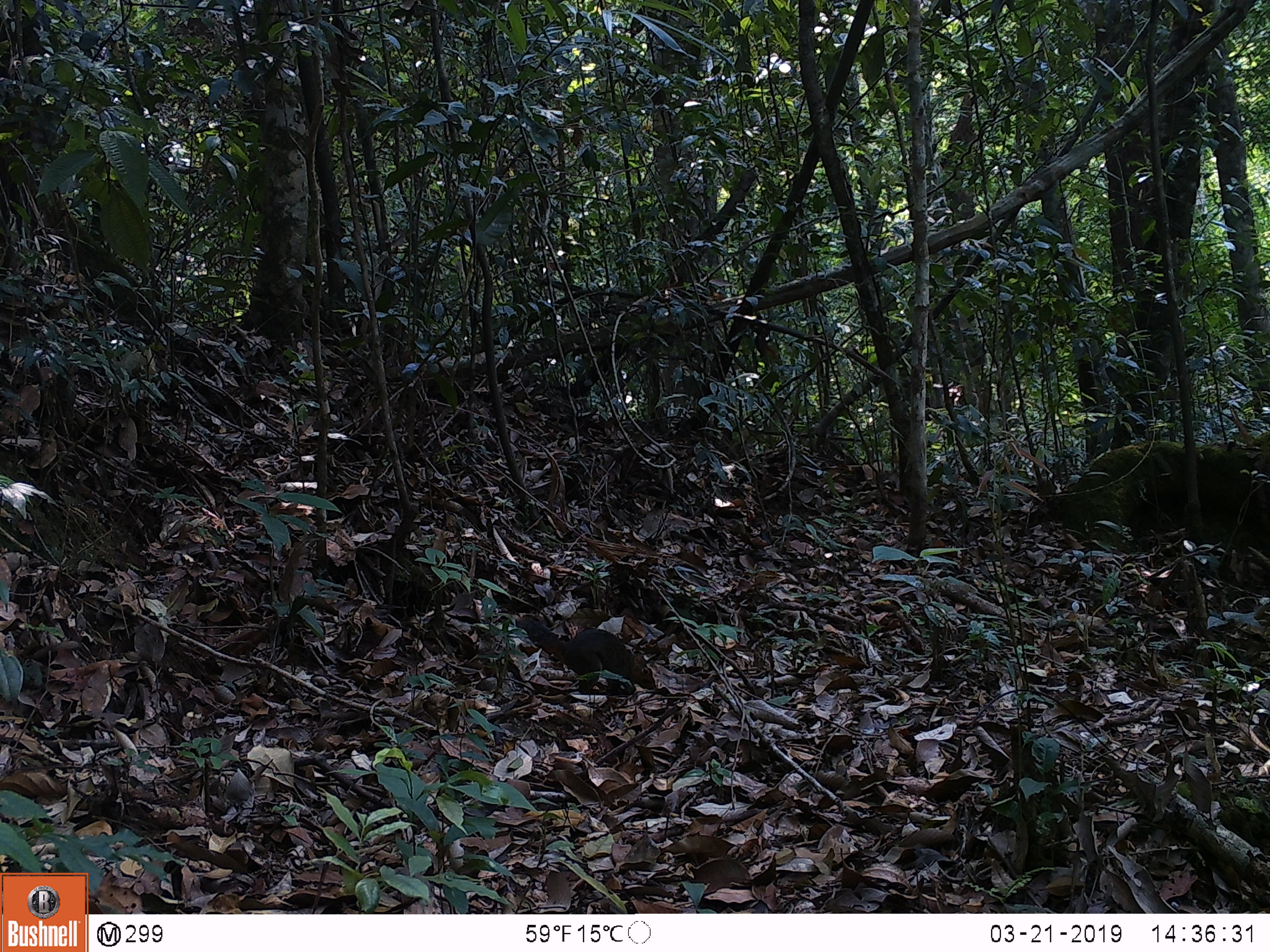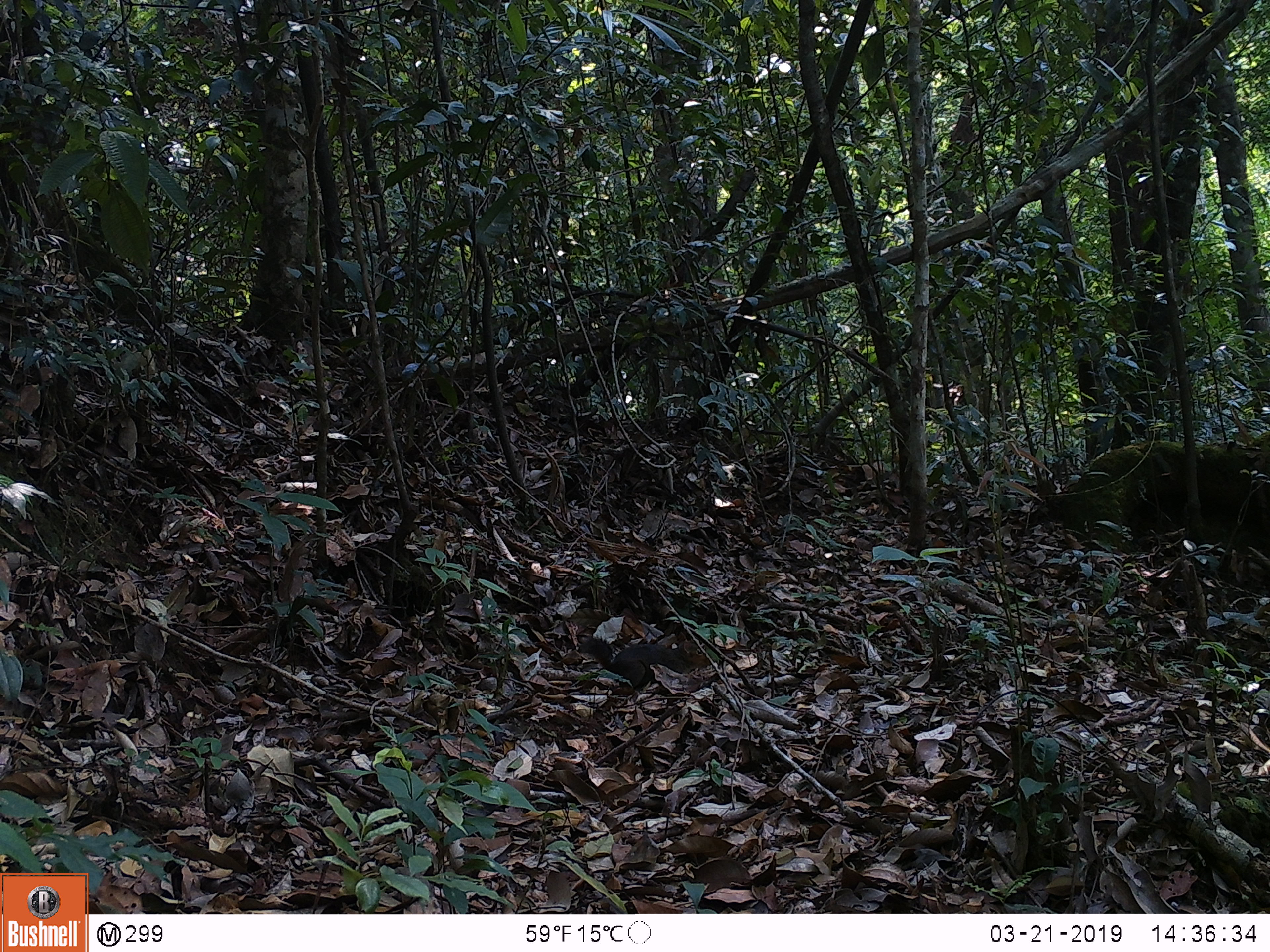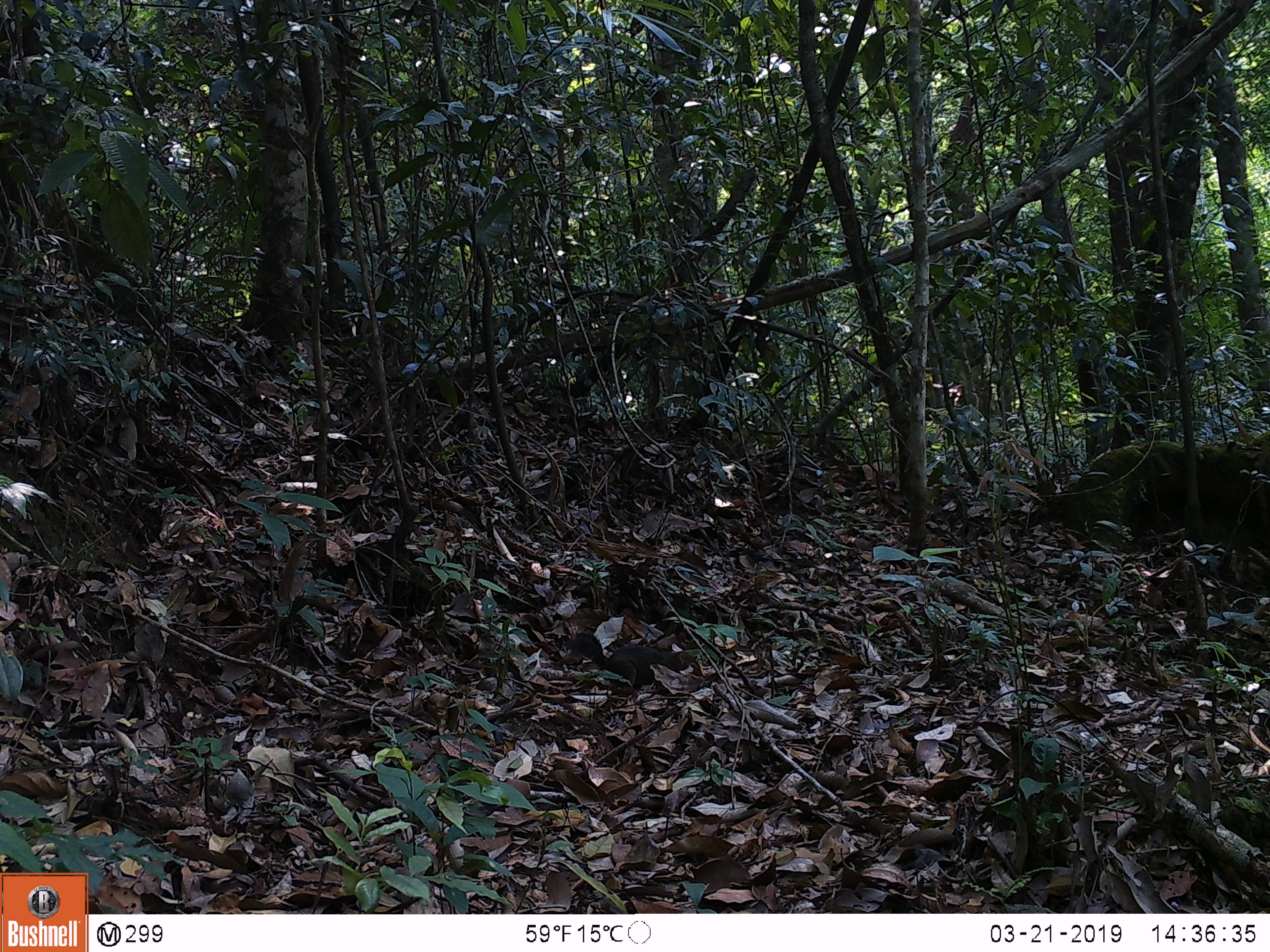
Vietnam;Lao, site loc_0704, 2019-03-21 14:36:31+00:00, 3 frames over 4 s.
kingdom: Animalia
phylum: Chordata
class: Mammalia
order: Rodentia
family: Sciuridae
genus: Dremomys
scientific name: Dremomys rufigenis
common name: red-cheeked squirrel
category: red cheeked squirrel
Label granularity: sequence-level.